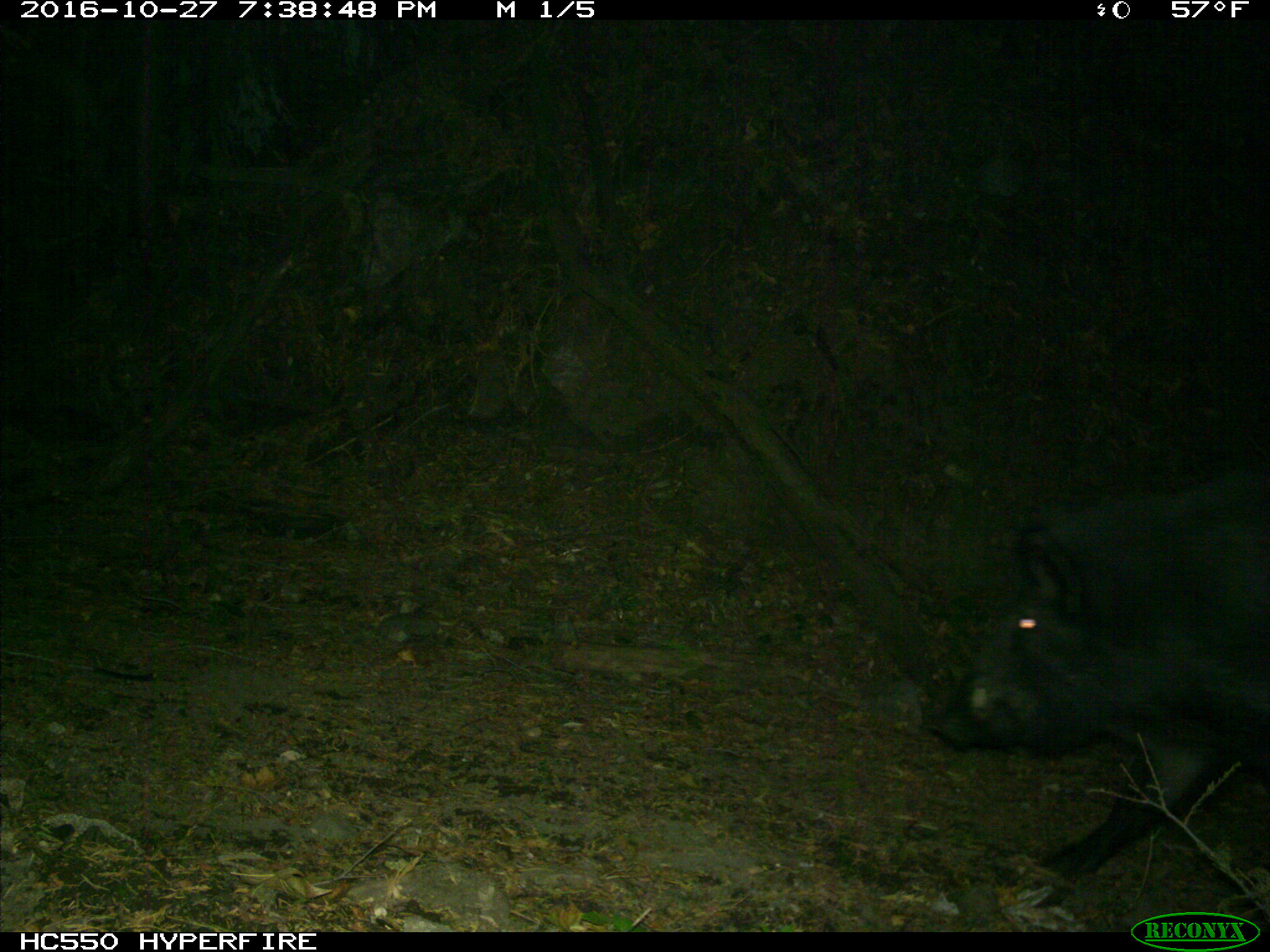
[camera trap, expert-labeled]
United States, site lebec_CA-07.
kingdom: Animalia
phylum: Chordata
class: Mammalia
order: Artiodactyla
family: Suidae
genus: Sus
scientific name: Sus scrofa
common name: wild boar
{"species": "Sus scrofa (wild boar)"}